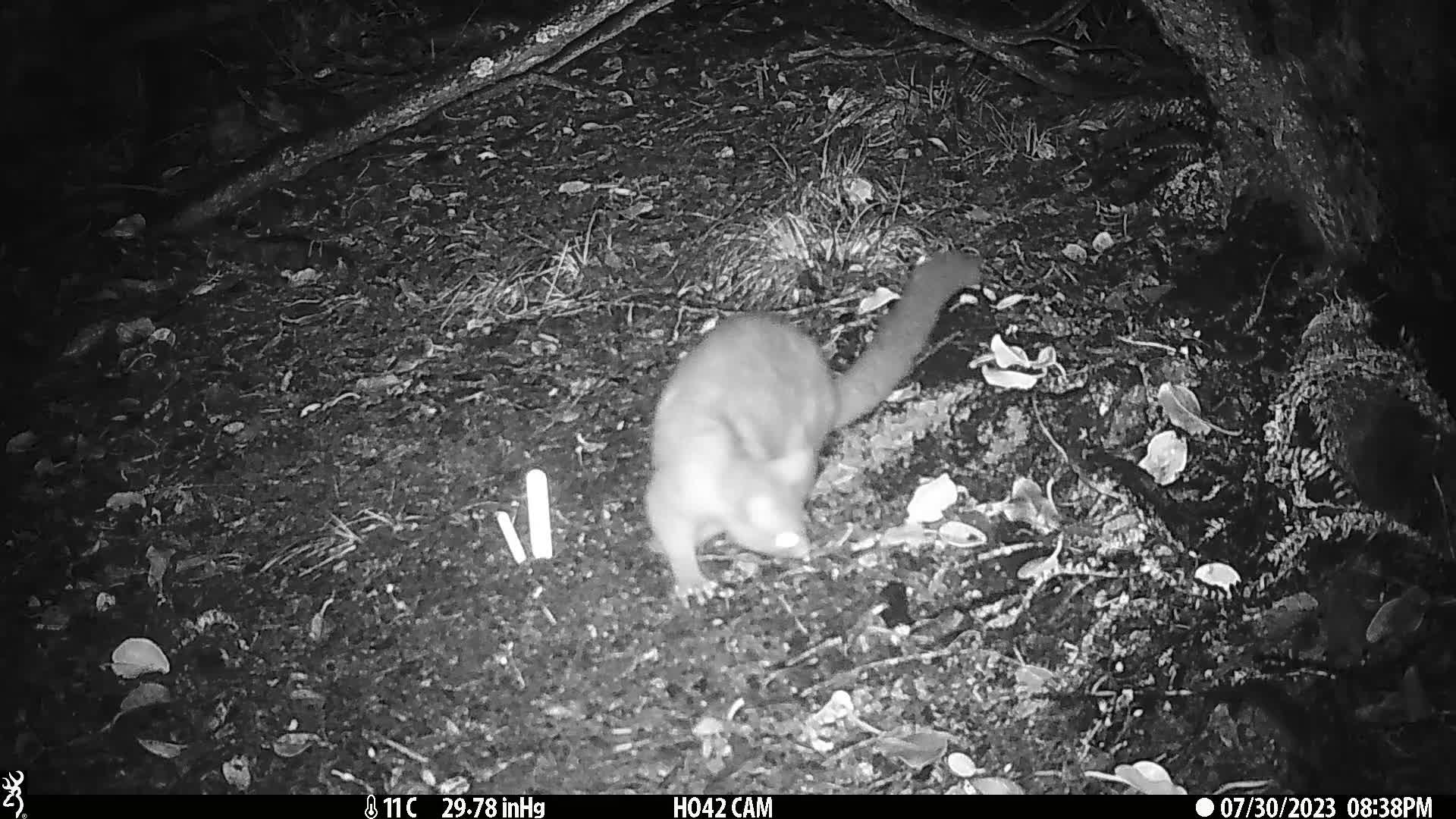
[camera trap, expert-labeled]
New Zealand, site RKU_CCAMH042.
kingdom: Animalia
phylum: Chordata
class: Mammalia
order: Diprotodontia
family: Phalangeridae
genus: Trichosurus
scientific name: Trichosurus vulpecula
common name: common brushtail possum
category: possum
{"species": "possum (common brushtail possum) (Trichosurus vulpecula)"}